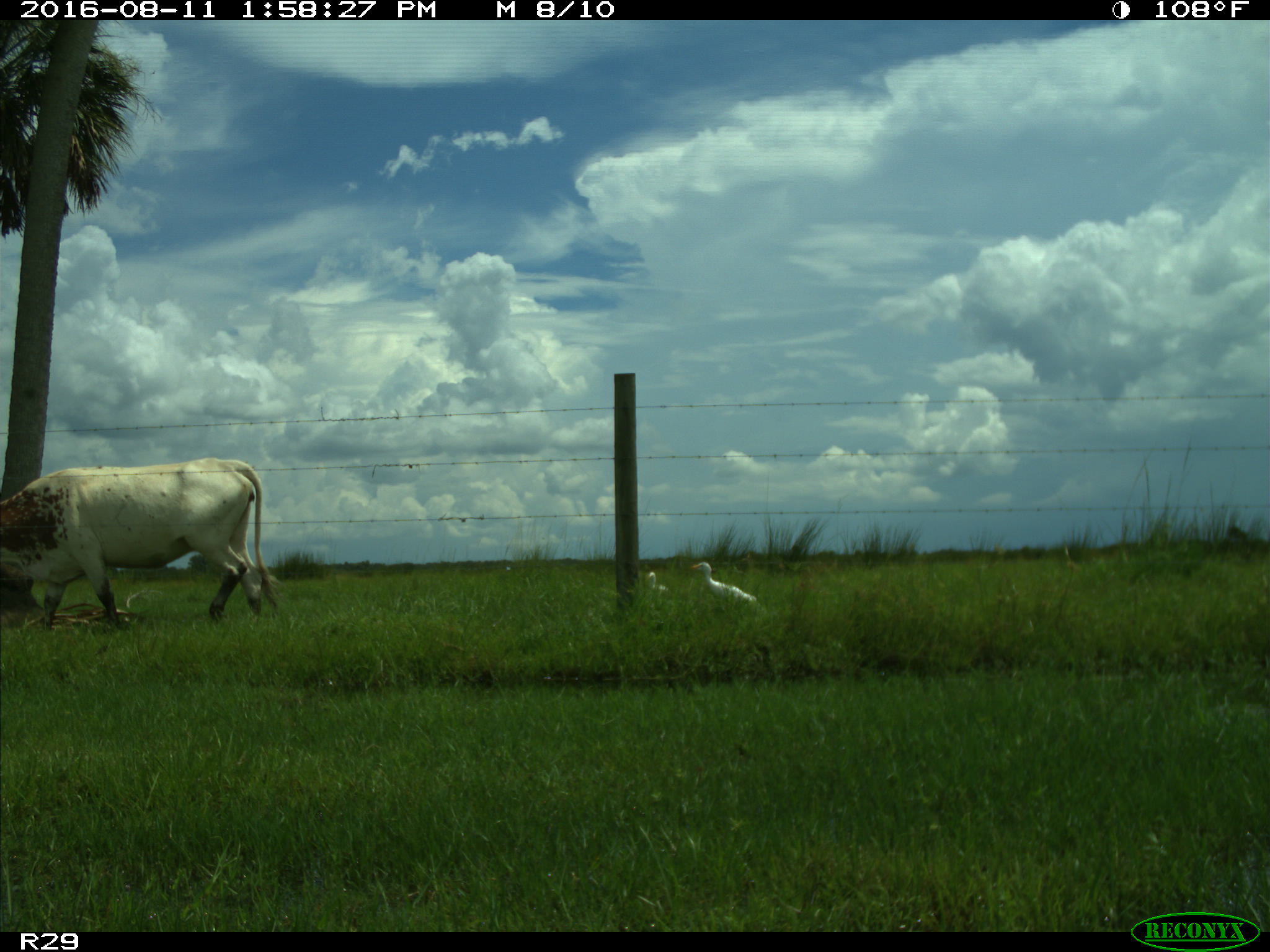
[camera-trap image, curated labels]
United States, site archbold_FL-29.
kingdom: Animalia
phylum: Chordata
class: Mammalia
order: Artiodactyla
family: Bovidae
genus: Bos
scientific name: Bos taurus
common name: domestic cow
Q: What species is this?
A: Bos taurus (domestic cow).